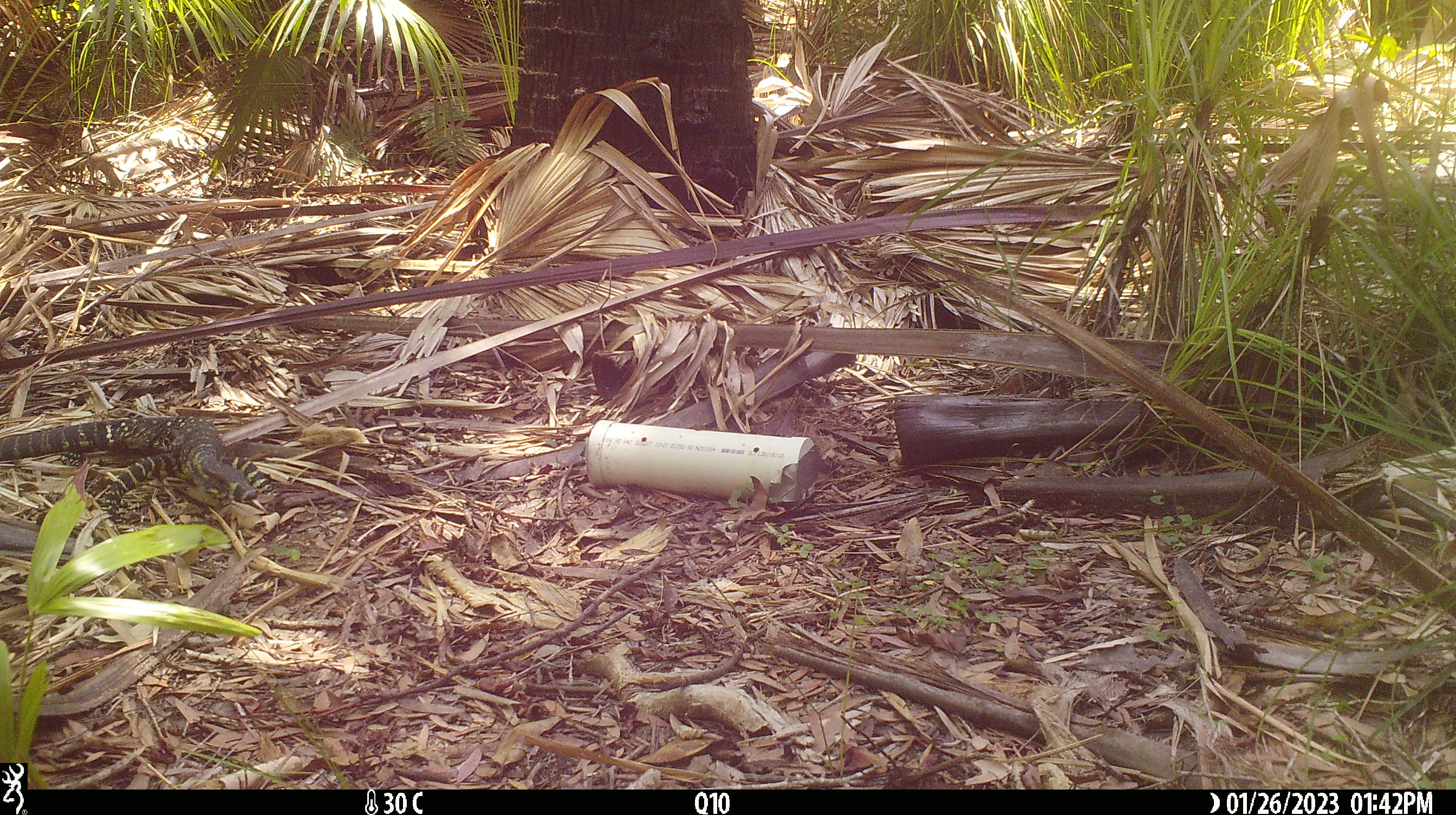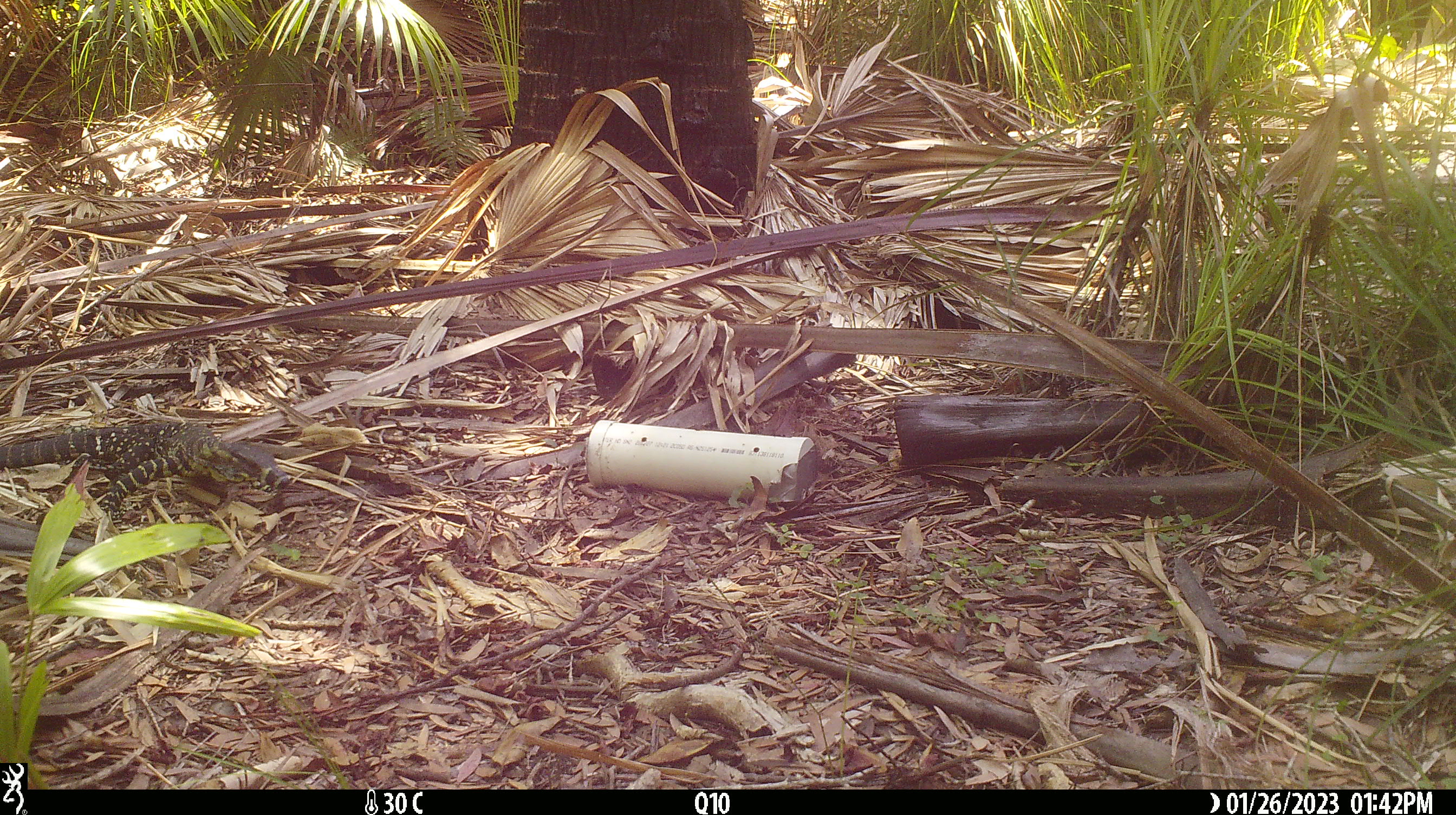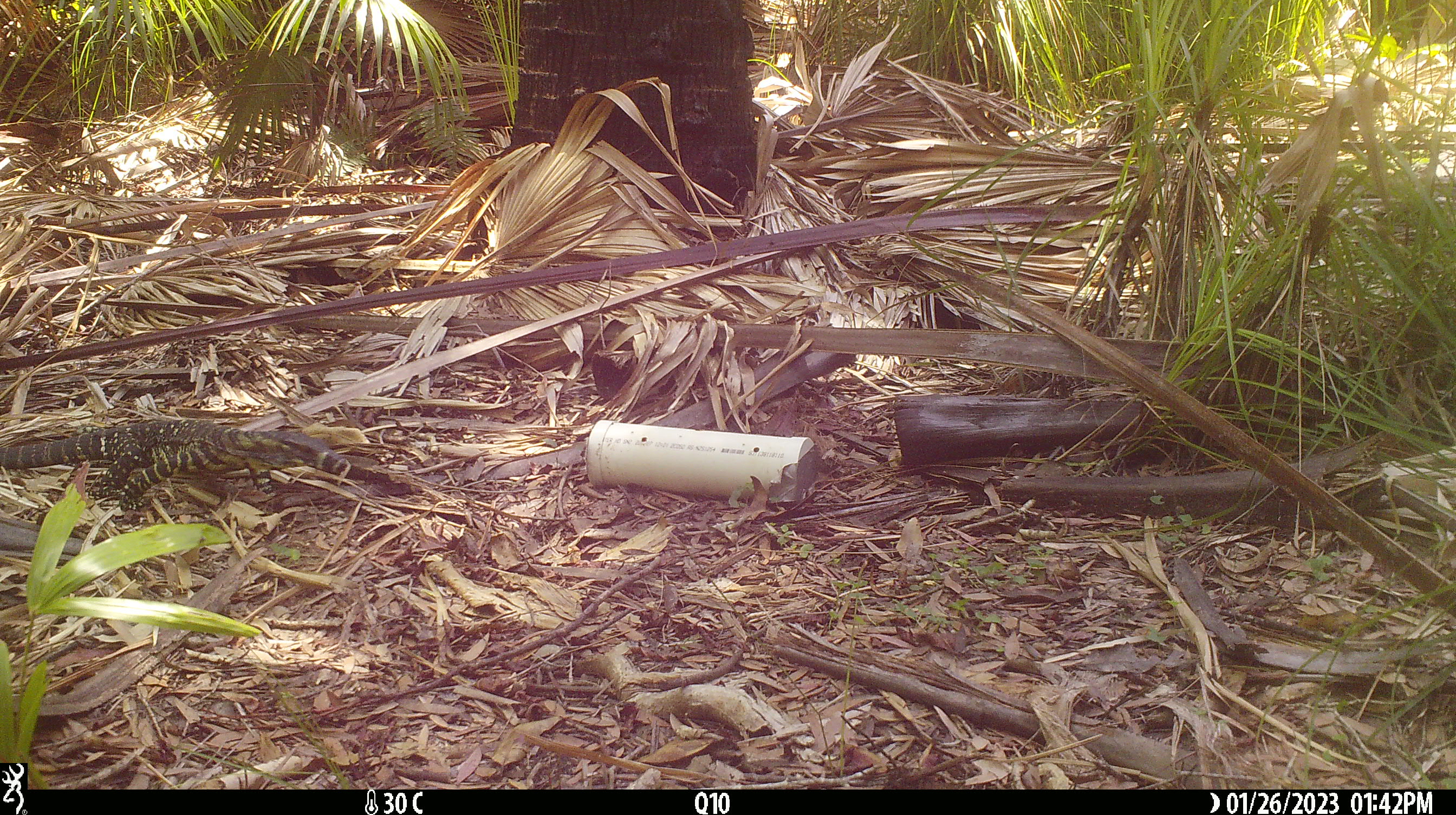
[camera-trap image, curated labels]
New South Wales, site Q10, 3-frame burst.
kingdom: Animalia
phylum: Chordata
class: Reptilia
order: Squamata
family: Varanidae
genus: Varanus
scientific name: Varanus varius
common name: lace monitor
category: goanna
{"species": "goanna (lace monitor) (Varanus varius)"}